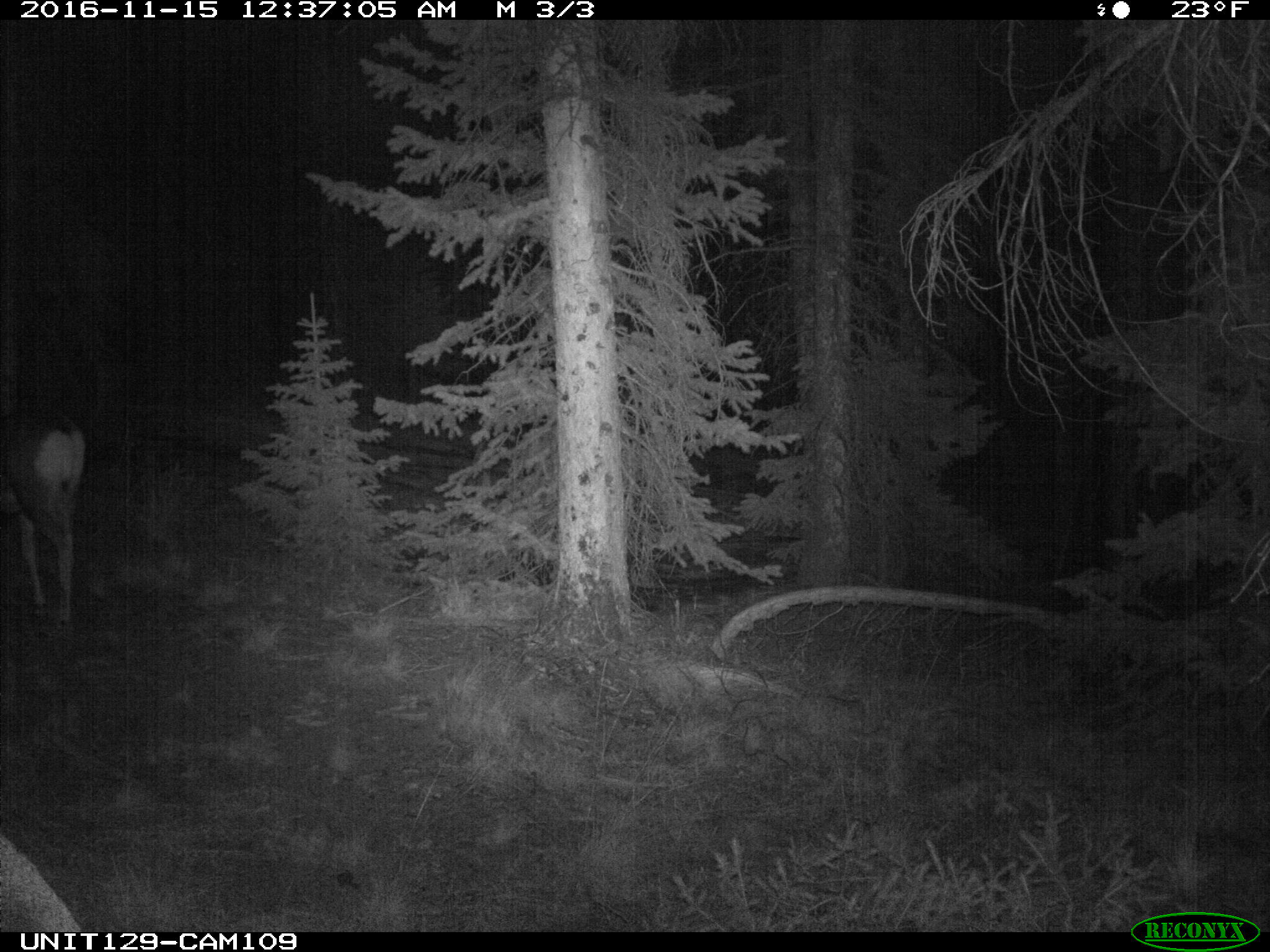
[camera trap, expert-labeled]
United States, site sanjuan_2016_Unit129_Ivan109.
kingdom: Animalia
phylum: Chordata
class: Mammalia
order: Artiodactyla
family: Cervidae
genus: Odocoileus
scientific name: Odocoileus hemionus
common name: mule deer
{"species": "Odocoileus hemionus (mule deer)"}